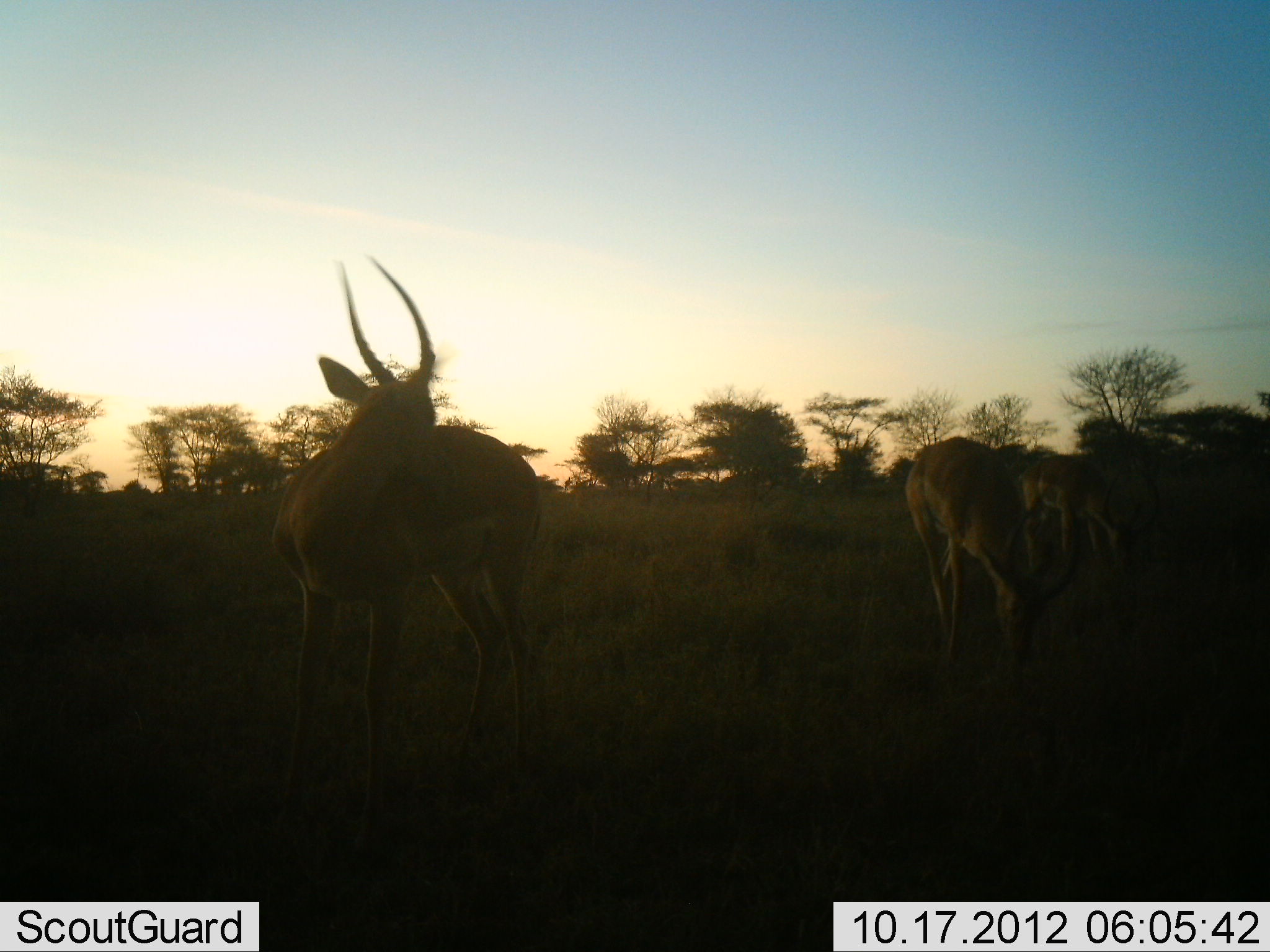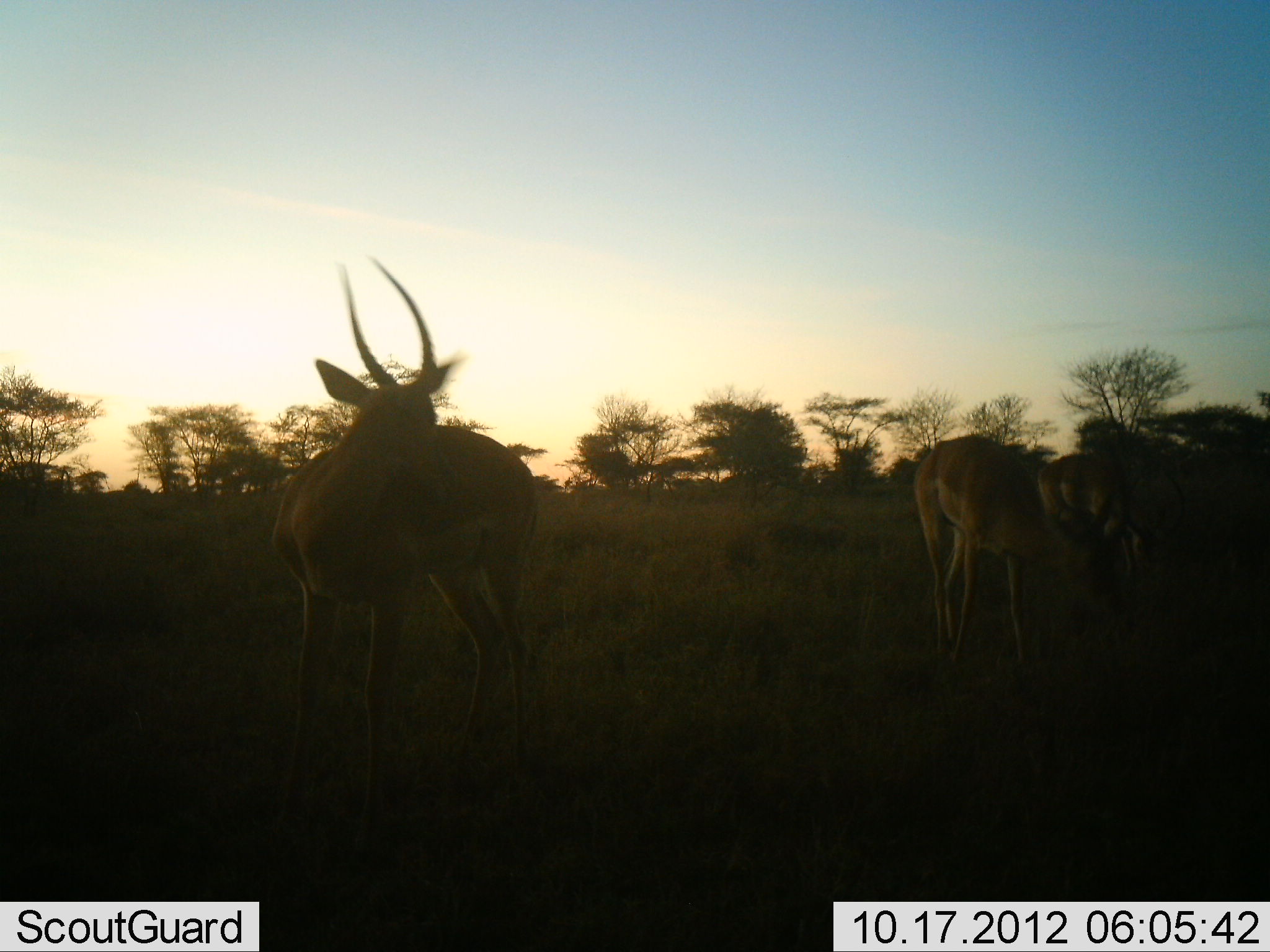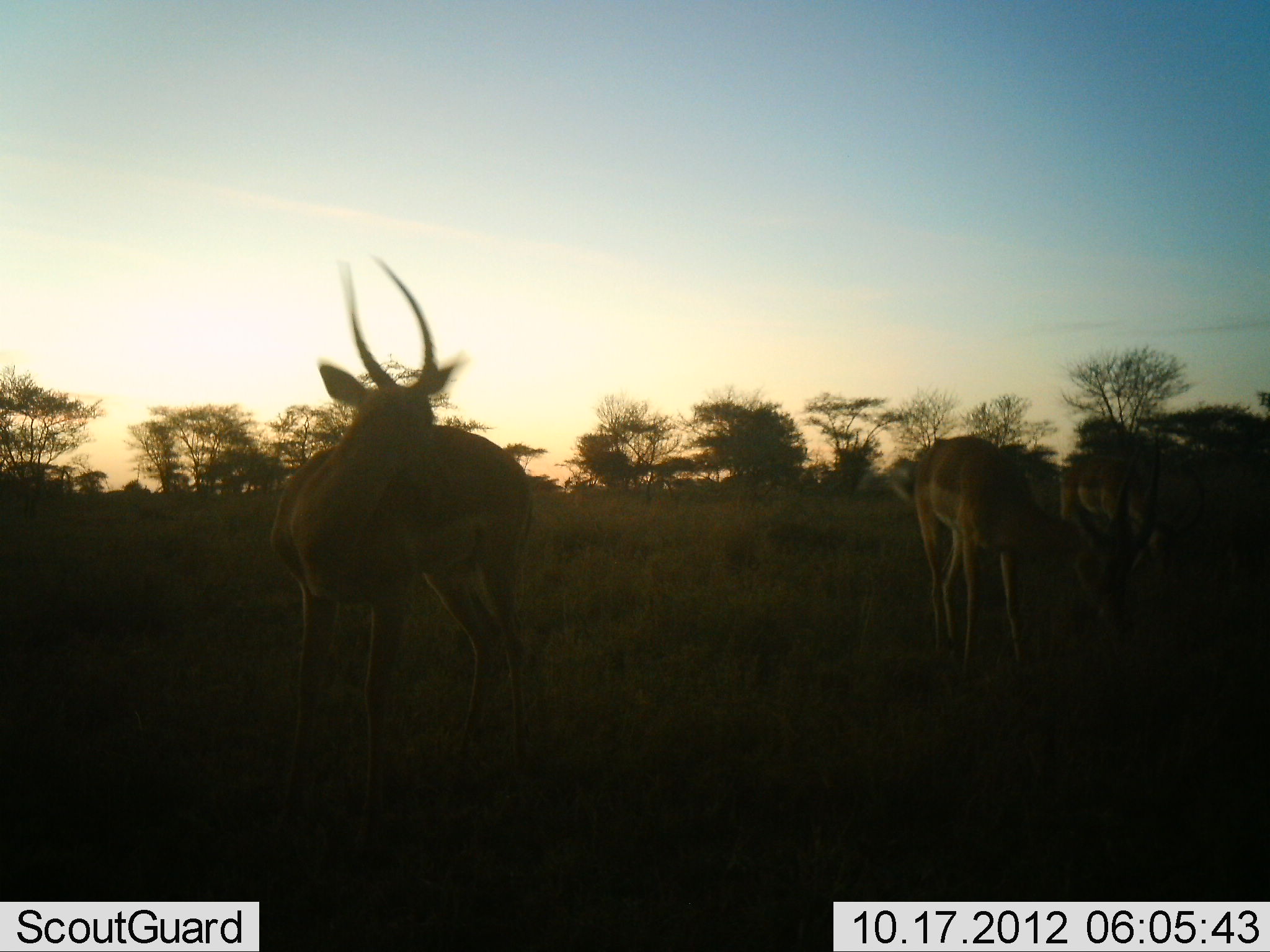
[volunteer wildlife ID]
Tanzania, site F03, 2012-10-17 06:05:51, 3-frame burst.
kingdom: Animalia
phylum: Chordata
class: Mammalia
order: Artiodactyla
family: Bovidae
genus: Nanger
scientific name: Nanger granti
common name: grant's gazelle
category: gazellegrants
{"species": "gazellegrants (grant's gazelle) (Nanger granti)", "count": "3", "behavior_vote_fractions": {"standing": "90%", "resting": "0%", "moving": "10%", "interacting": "0%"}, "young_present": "0%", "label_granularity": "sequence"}